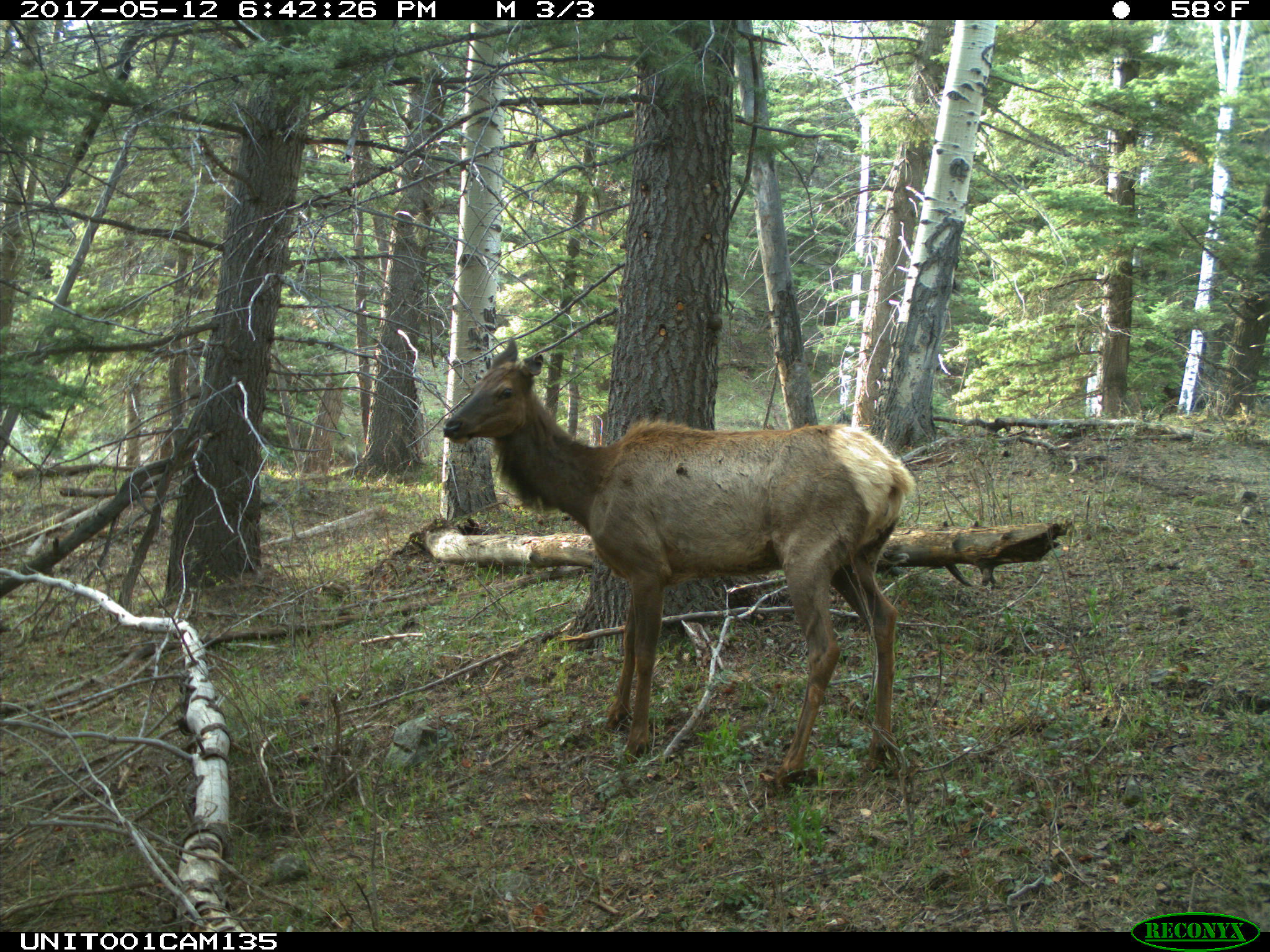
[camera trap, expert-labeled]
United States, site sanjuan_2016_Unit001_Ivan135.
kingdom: Animalia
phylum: Chordata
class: Mammalia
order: Artiodactyla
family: Cervidae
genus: Cervus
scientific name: Cervus elaphus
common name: red deer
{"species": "Cervus elaphus (red deer)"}